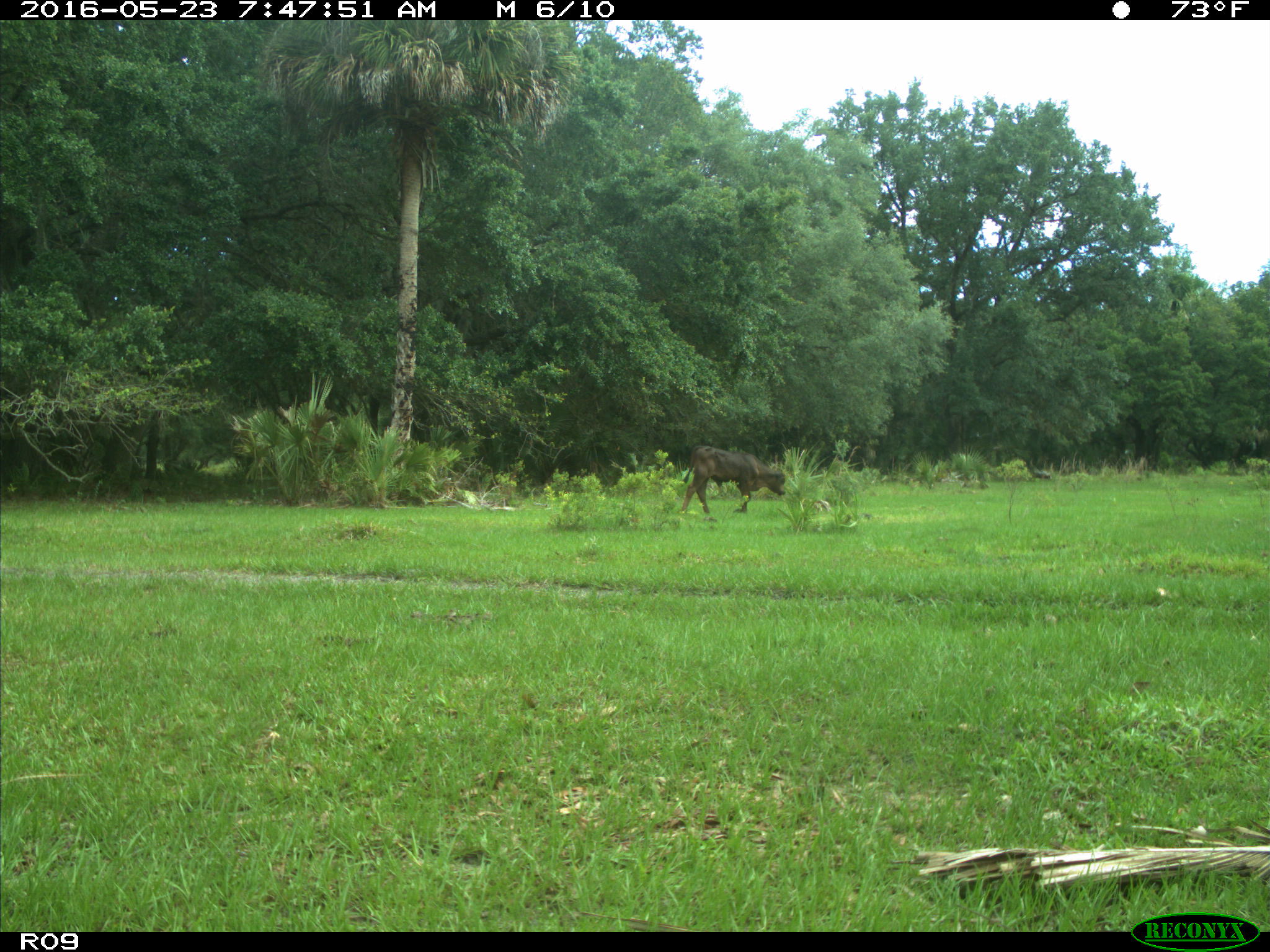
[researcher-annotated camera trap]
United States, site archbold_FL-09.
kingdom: Animalia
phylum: Chordata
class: Mammalia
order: Artiodactyla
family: Bovidae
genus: Bos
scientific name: Bos taurus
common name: domestic cow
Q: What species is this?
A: Bos taurus (domestic cow).